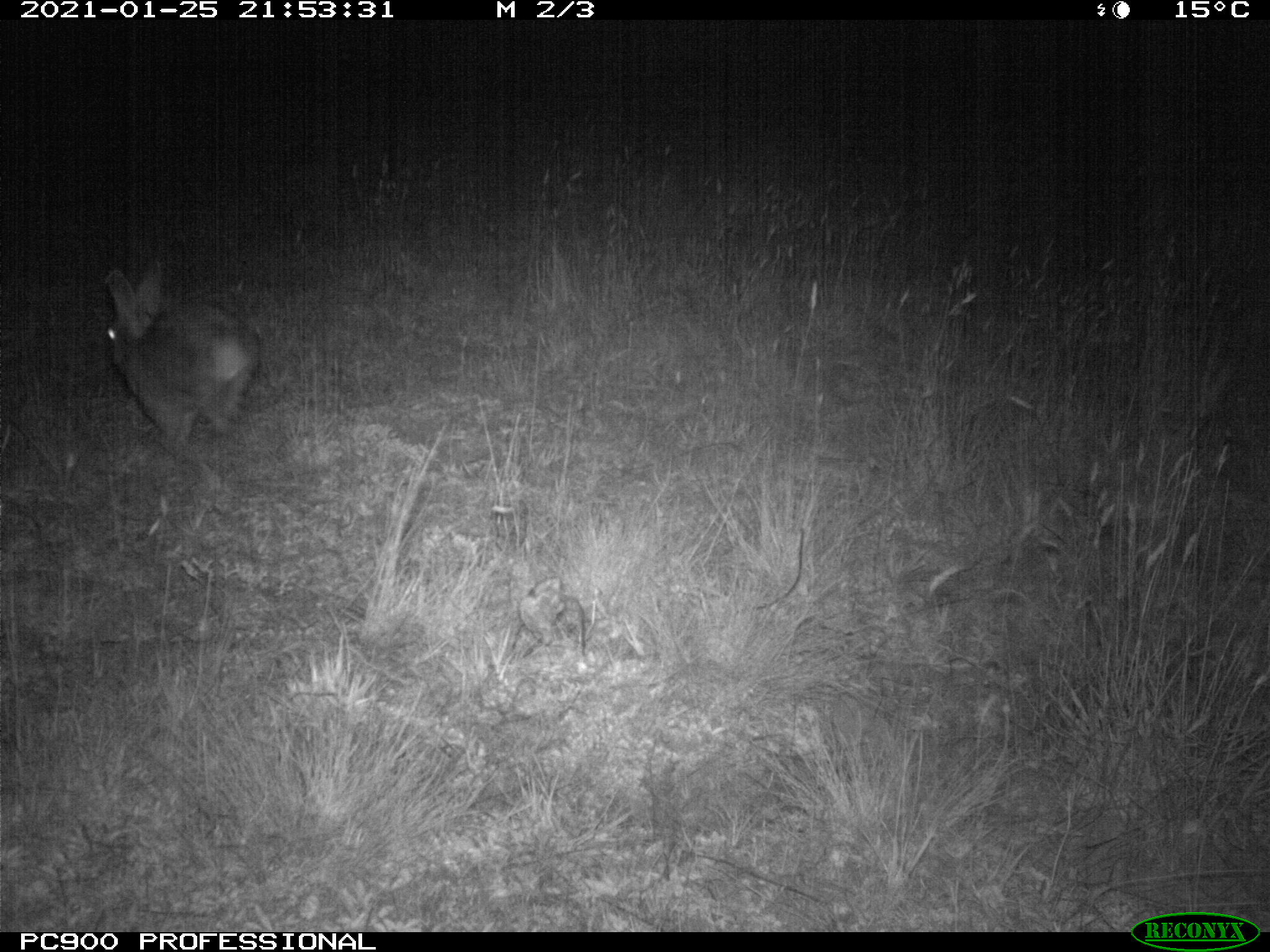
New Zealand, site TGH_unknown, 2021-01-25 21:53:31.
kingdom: Animalia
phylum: Chordata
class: Mammalia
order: Lagomorpha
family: Leporidae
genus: Oryctolagus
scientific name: Oryctolagus cuniculus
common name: european rabbit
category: rabbit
Rabbit (european rabbit) (Oryctolagus cuniculus).